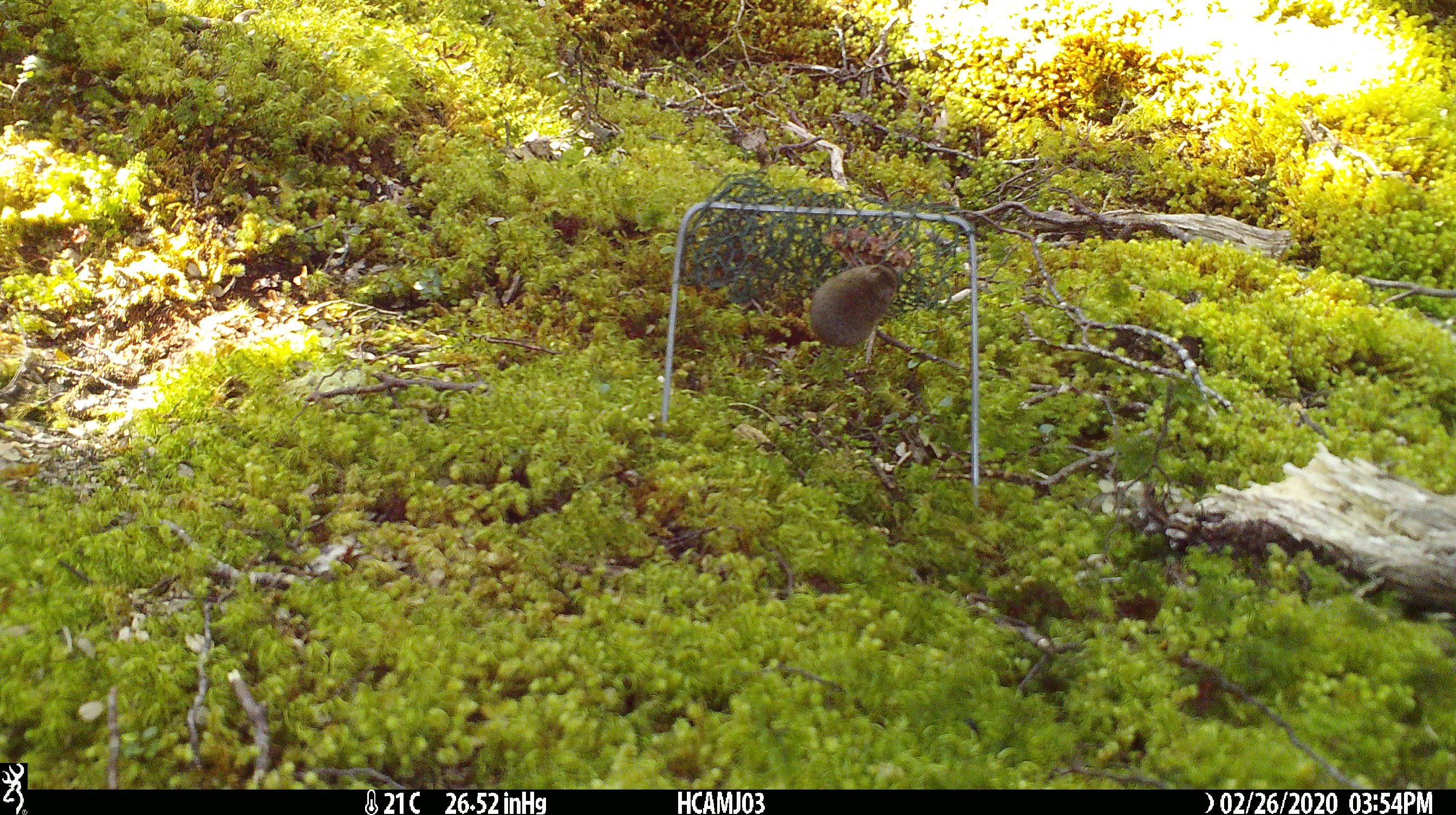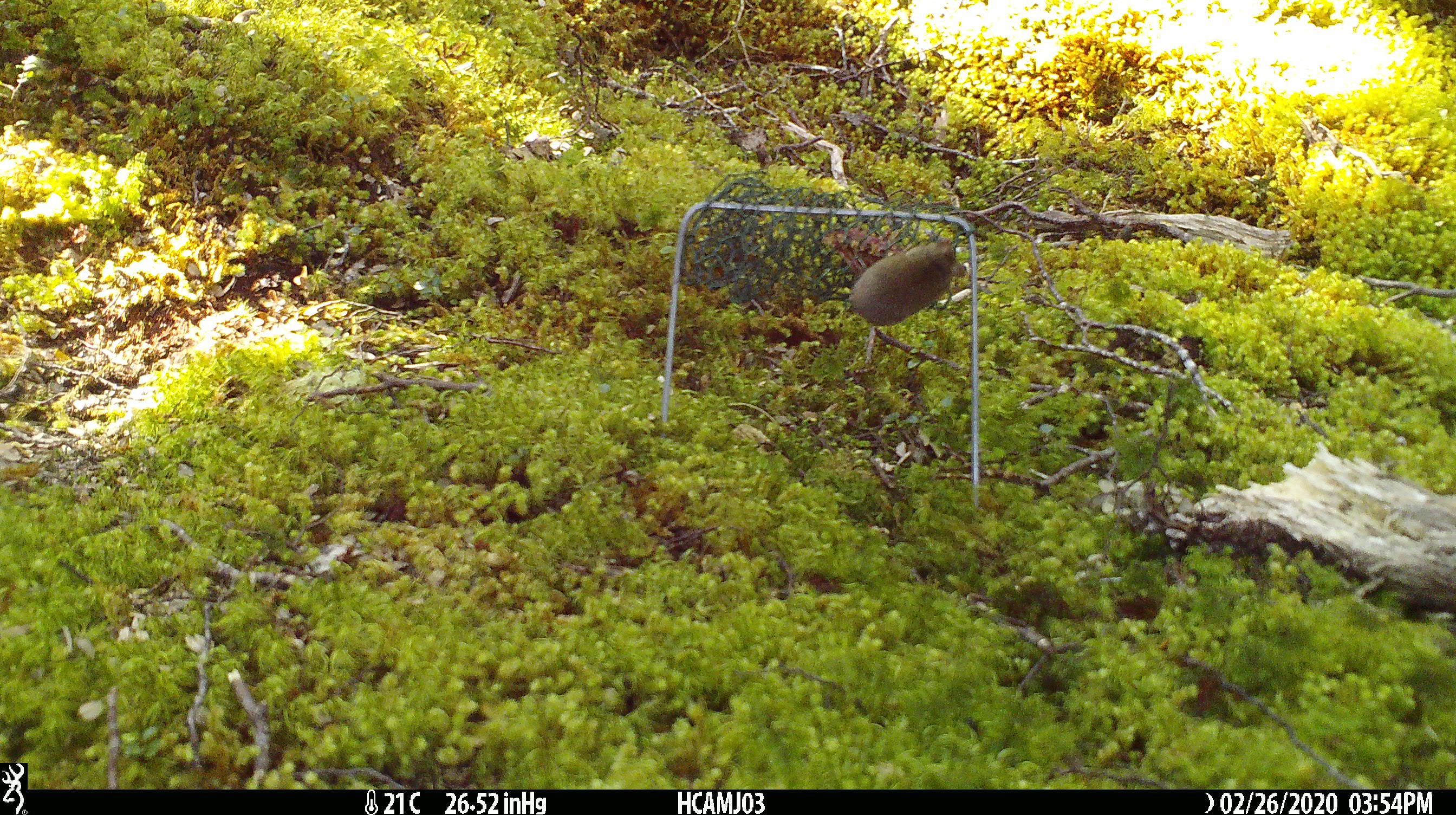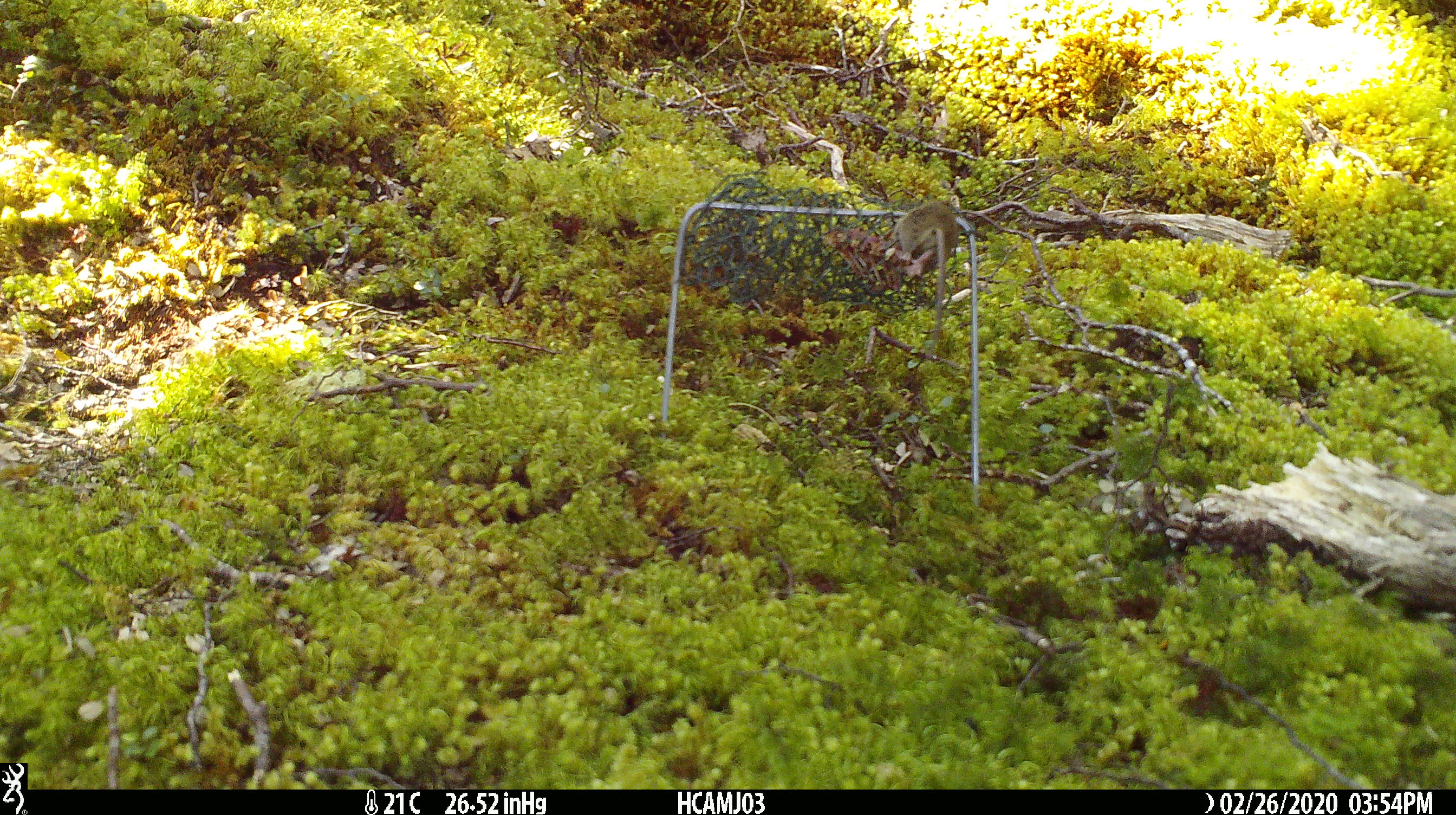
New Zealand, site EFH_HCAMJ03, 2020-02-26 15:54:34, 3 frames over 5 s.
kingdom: Animalia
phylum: Chordata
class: Mammalia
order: Rodentia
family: Muridae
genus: Mus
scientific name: Mus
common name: mouse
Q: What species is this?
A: Mouse (Mus).